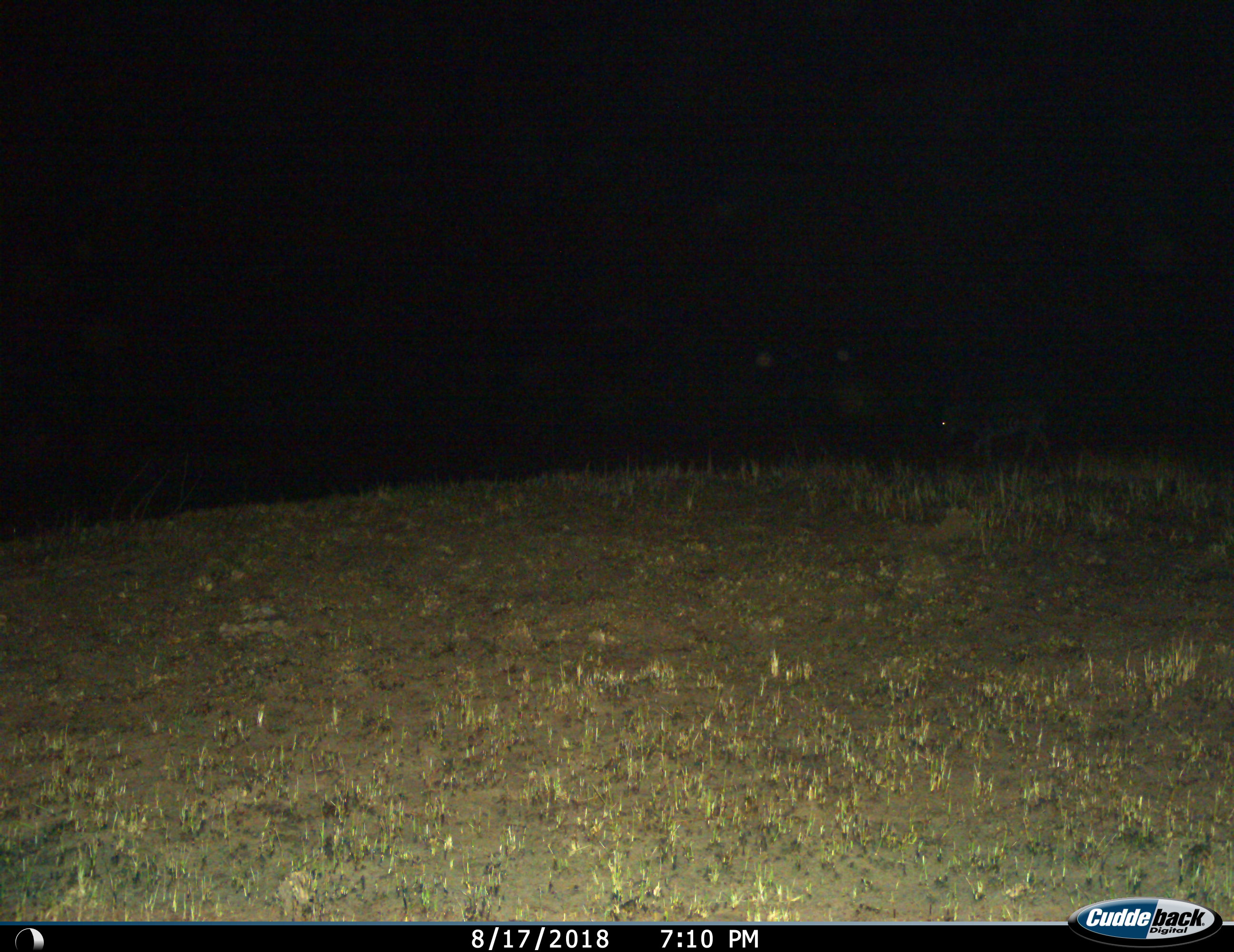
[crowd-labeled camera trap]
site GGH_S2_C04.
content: unidentified animal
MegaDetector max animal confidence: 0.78